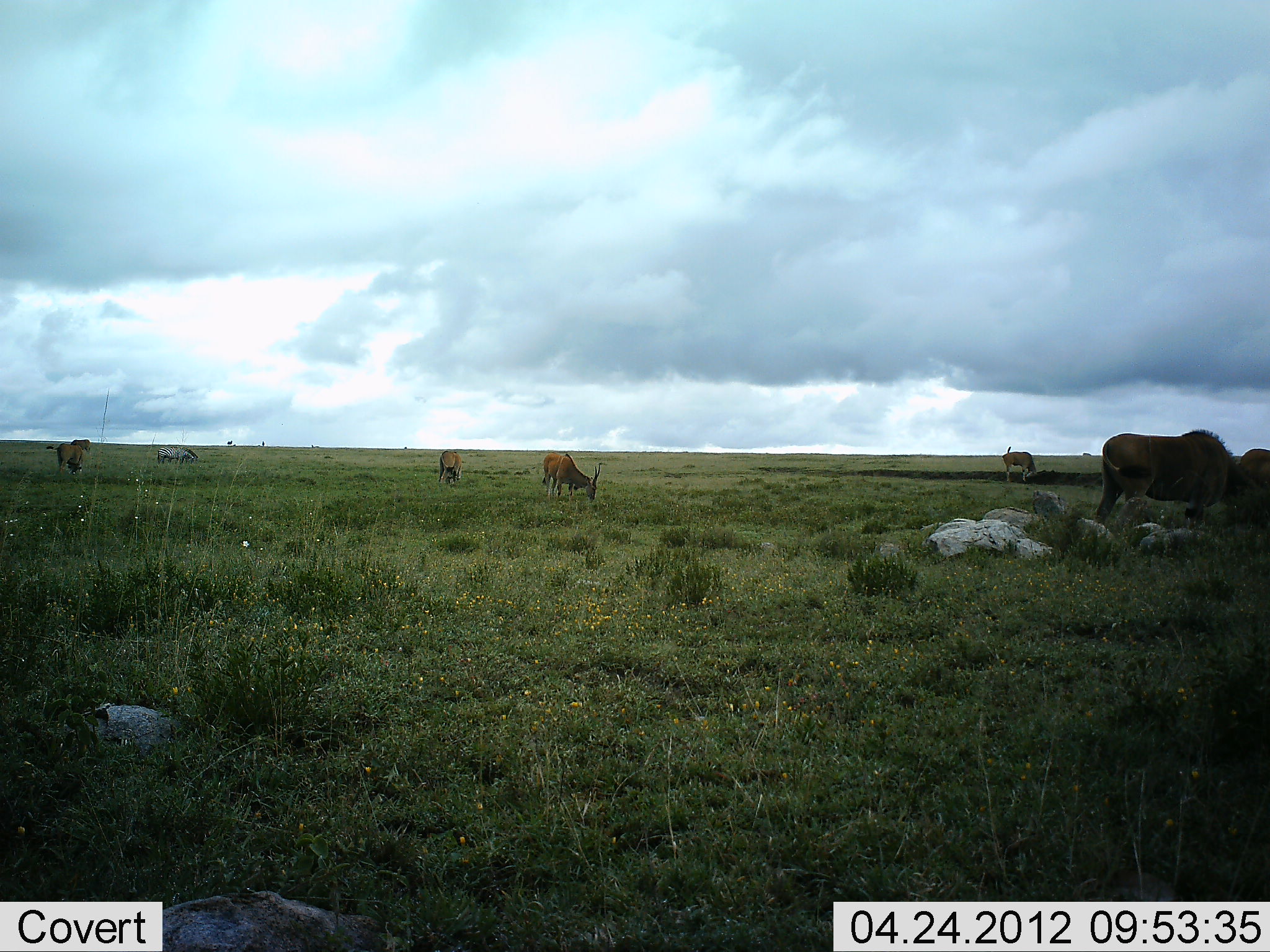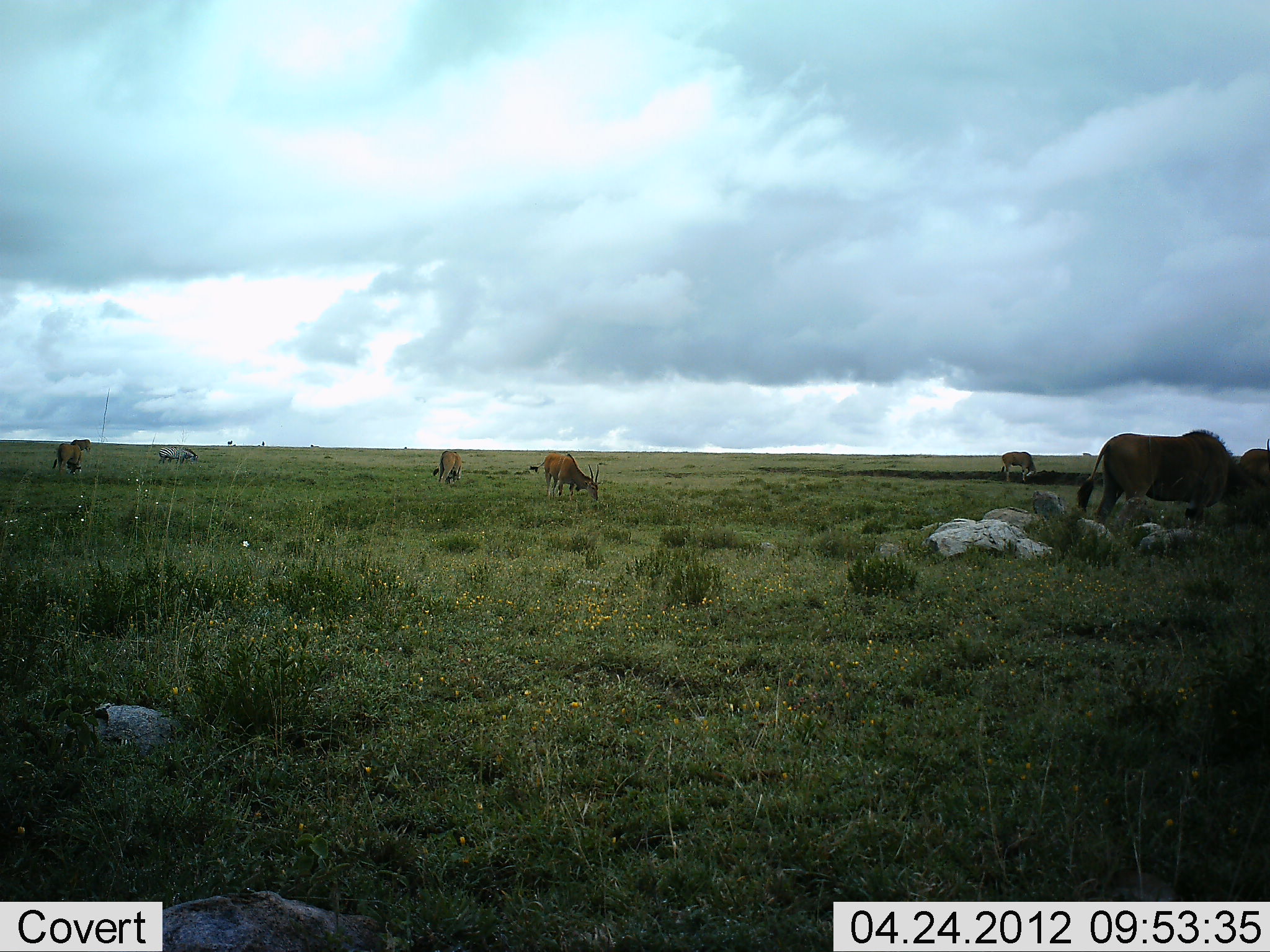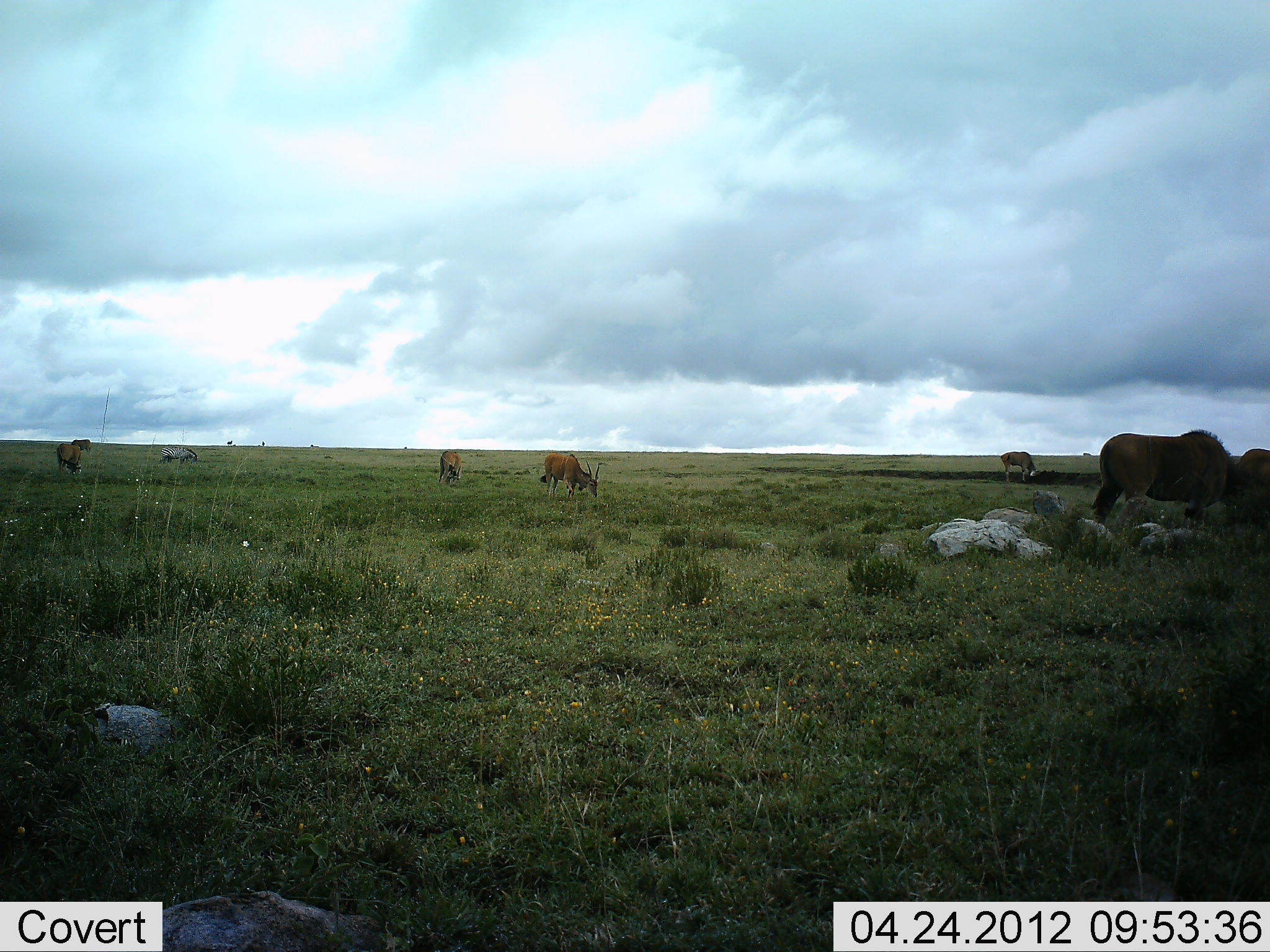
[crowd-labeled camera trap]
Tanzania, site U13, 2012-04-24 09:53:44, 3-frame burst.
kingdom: Animalia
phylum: Chordata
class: Mammalia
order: Artiodactyla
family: Bovidae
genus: Tragelaphus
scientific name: Tragelaphus oryx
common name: eland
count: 6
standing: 40%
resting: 0%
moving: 0%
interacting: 0%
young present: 0%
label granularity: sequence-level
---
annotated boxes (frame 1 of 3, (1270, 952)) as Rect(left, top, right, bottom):
animal: Rect(1093, 428, 1270, 529); Rect(541, 451, 601, 501); Rect(1238, 448, 1270, 536); Rect(1002, 446, 1037, 482); Rect(47, 444, 86, 475); Rect(438, 449, 463, 485); Rect(156, 446, 198, 463); Rect(68, 439, 90, 457)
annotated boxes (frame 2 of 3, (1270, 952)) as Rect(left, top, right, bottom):
animal: Rect(1077, 429, 1266, 529); Rect(530, 452, 599, 501); Rect(1239, 438, 1270, 519); Rect(1000, 451, 1035, 482); Rect(52, 443, 84, 475); Rect(433, 451, 462, 486); Rect(158, 446, 198, 464); Rect(69, 439, 92, 457)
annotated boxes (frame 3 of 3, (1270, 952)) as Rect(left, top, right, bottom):
animal: Rect(1090, 428, 1260, 532); Rect(540, 452, 601, 501); Rect(1237, 447, 1270, 531); Rect(1001, 451, 1039, 483); Rect(437, 450, 463, 485); Rect(56, 442, 83, 475); Rect(159, 446, 198, 465); Rect(71, 439, 92, 454)